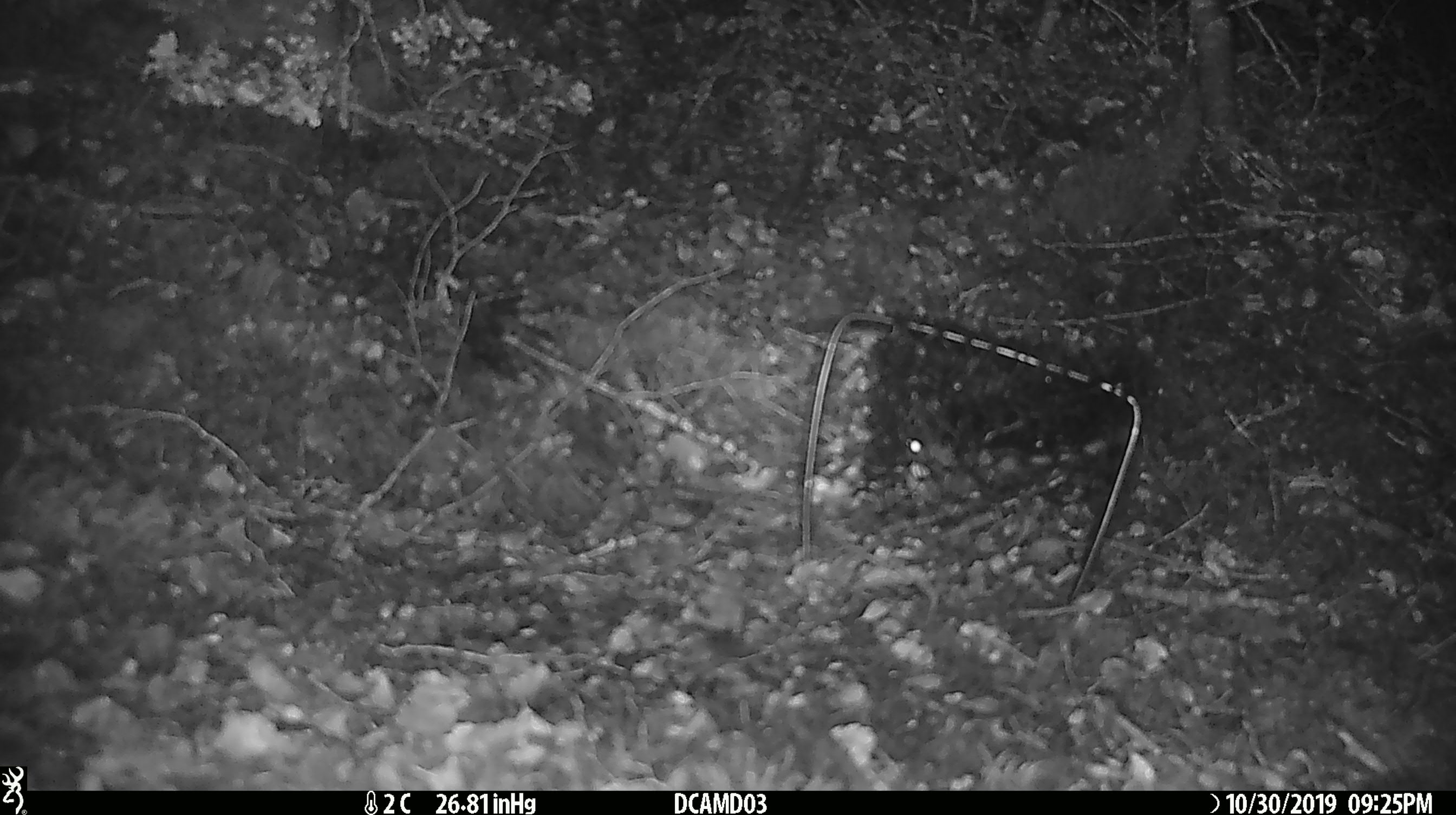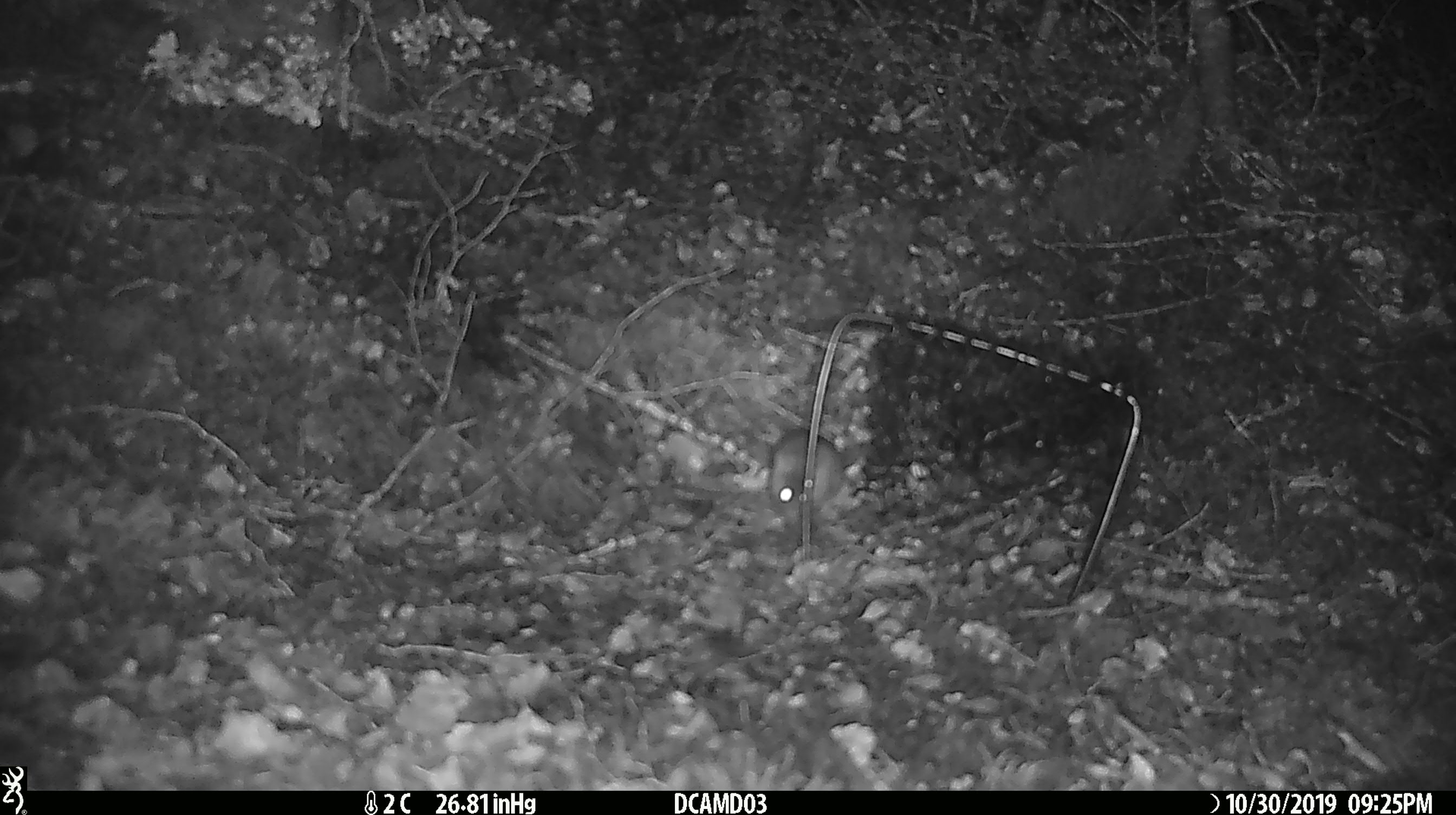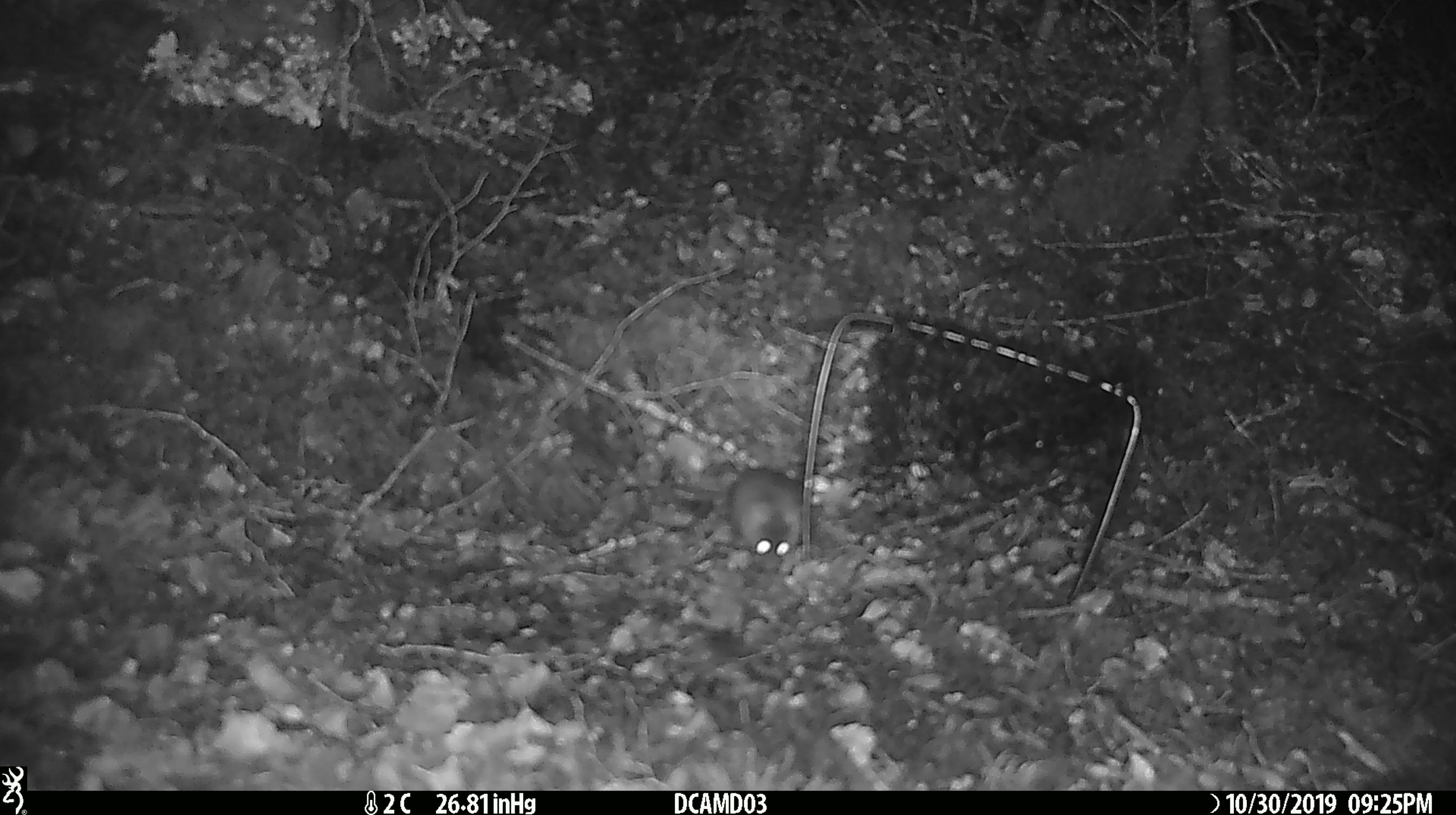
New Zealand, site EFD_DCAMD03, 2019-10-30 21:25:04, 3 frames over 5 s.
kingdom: Animalia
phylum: Chordata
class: Mammalia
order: Rodentia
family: Muridae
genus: Mus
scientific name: Mus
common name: mouse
Mouse (Mus).